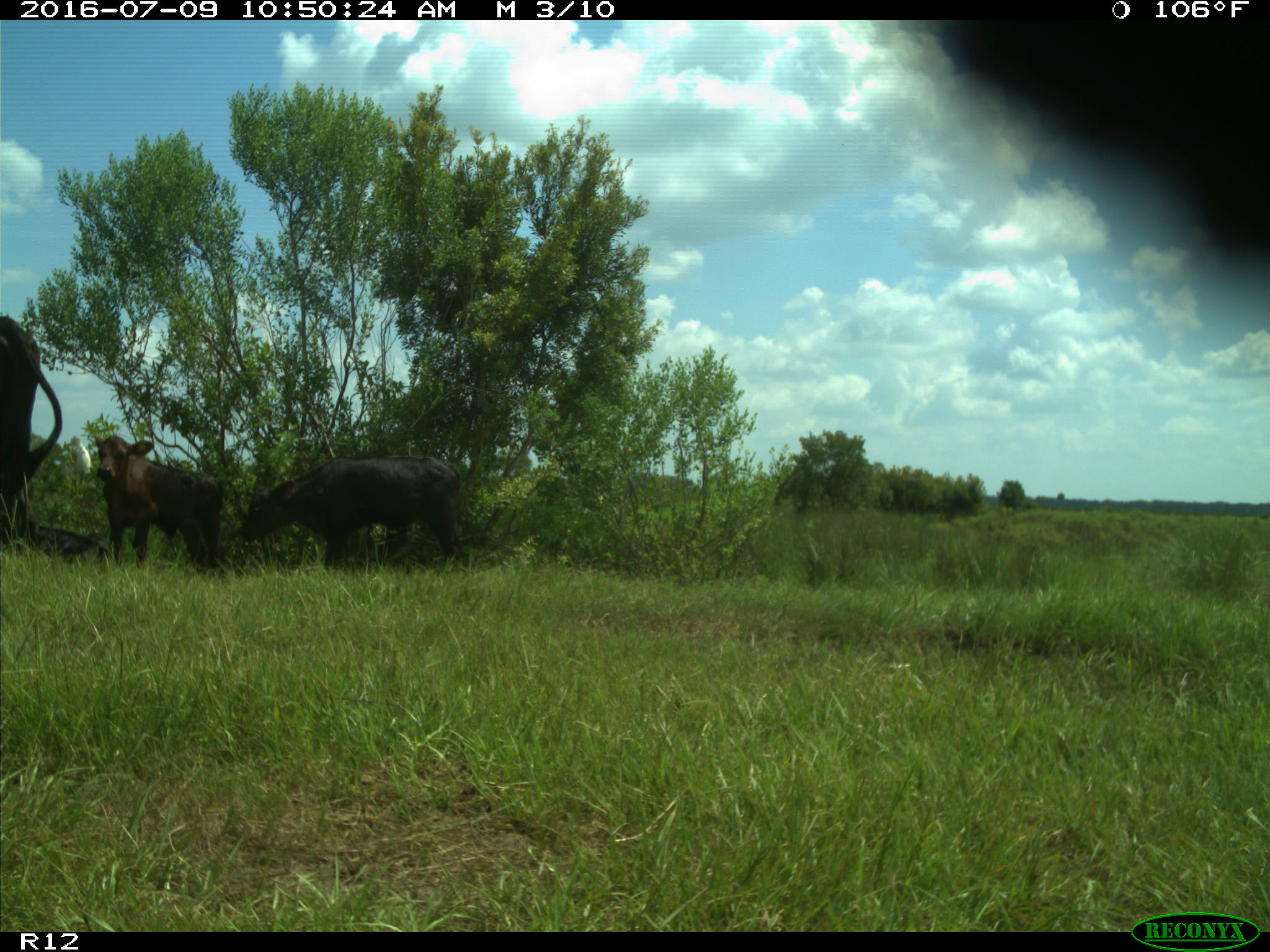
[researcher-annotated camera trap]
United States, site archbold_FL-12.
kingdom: Animalia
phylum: Chordata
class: Mammalia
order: Artiodactyla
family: Bovidae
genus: Bos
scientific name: Bos taurus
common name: domestic cow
Bos taurus (domestic cow).